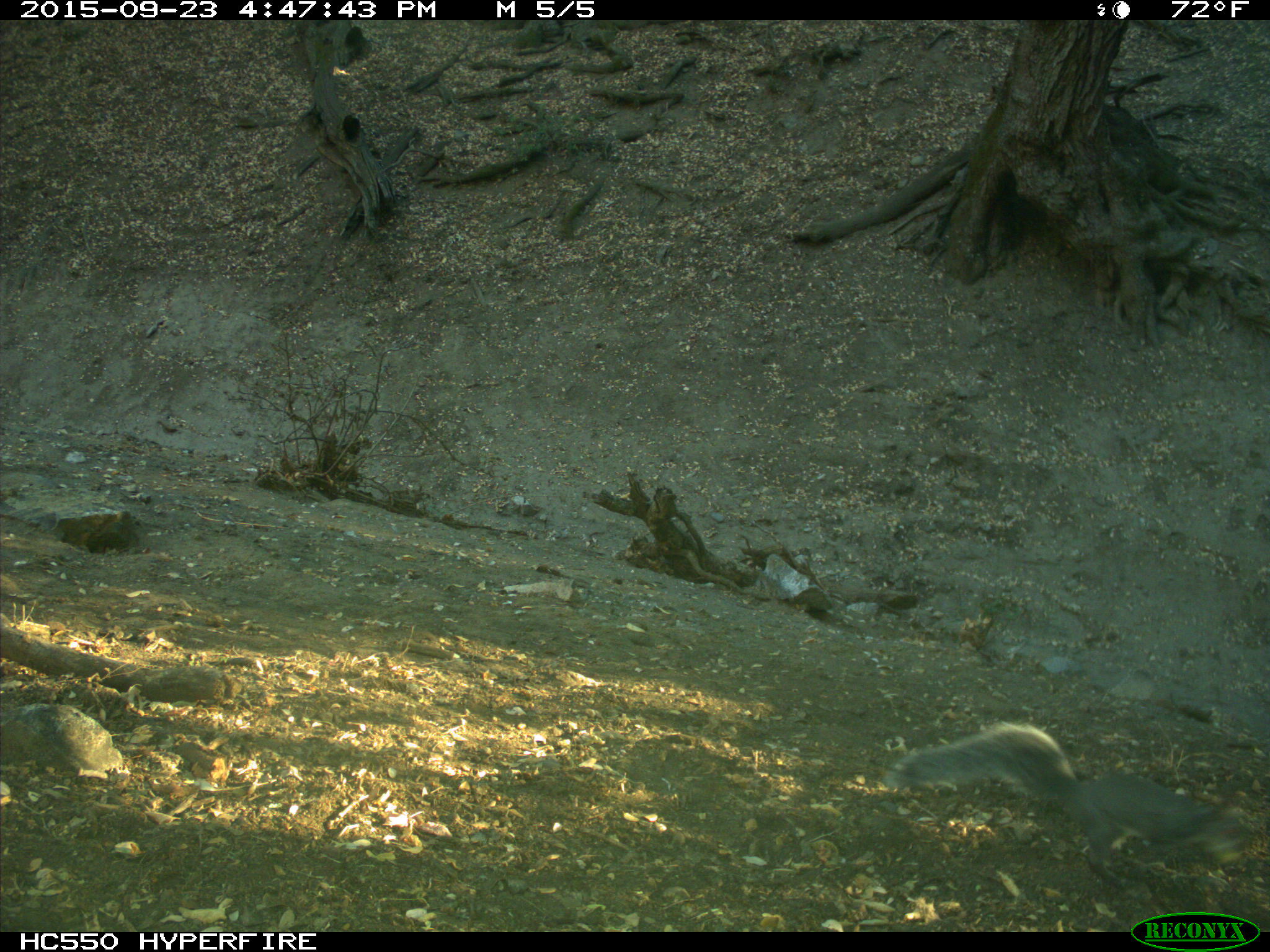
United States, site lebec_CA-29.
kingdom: Animalia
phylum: Chordata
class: Mammalia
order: Rodentia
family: Sciuridae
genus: Sciurus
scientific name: Sciurus carolinensis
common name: eastern gray squirrel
Sciurus carolinensis (eastern gray squirrel).